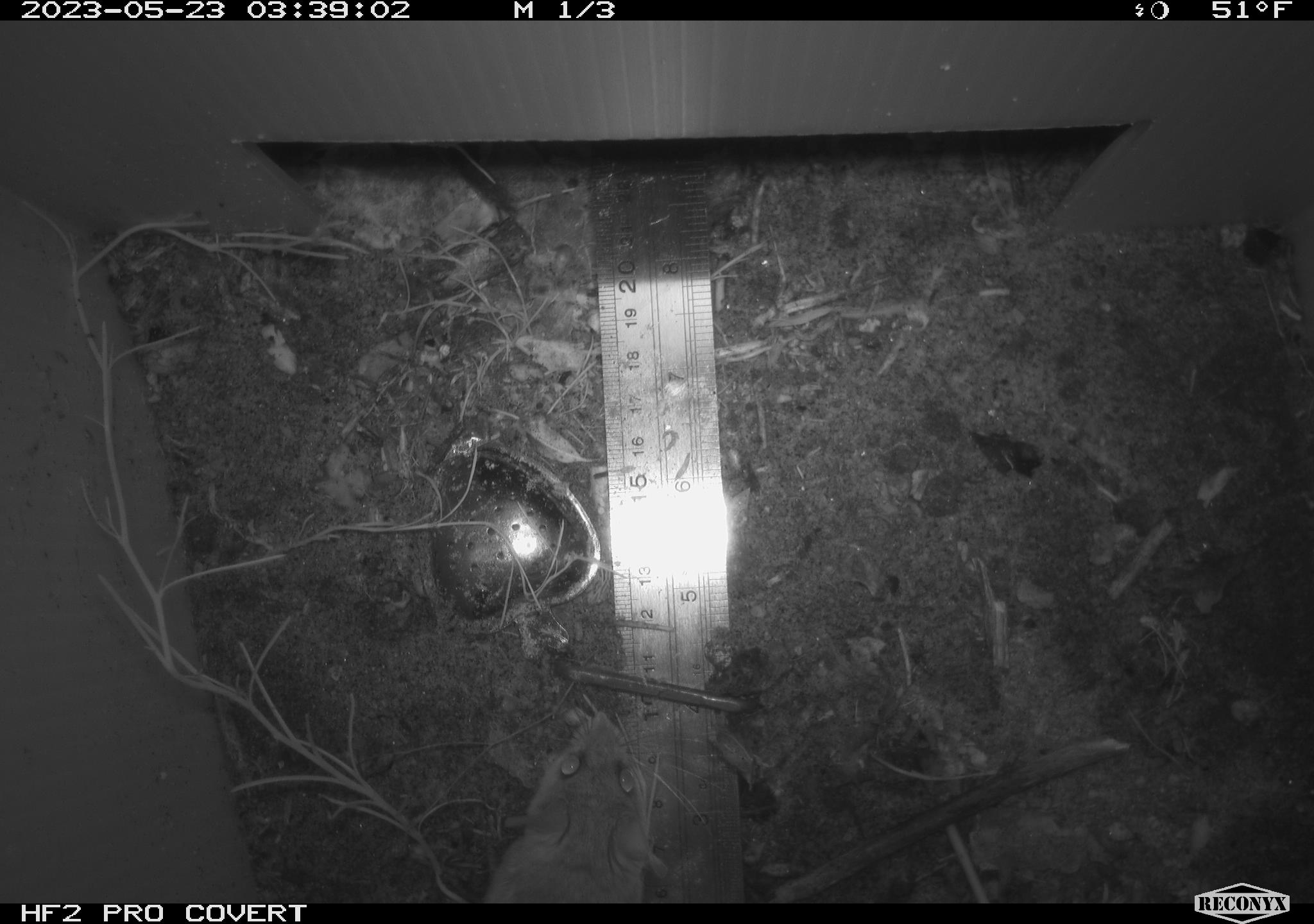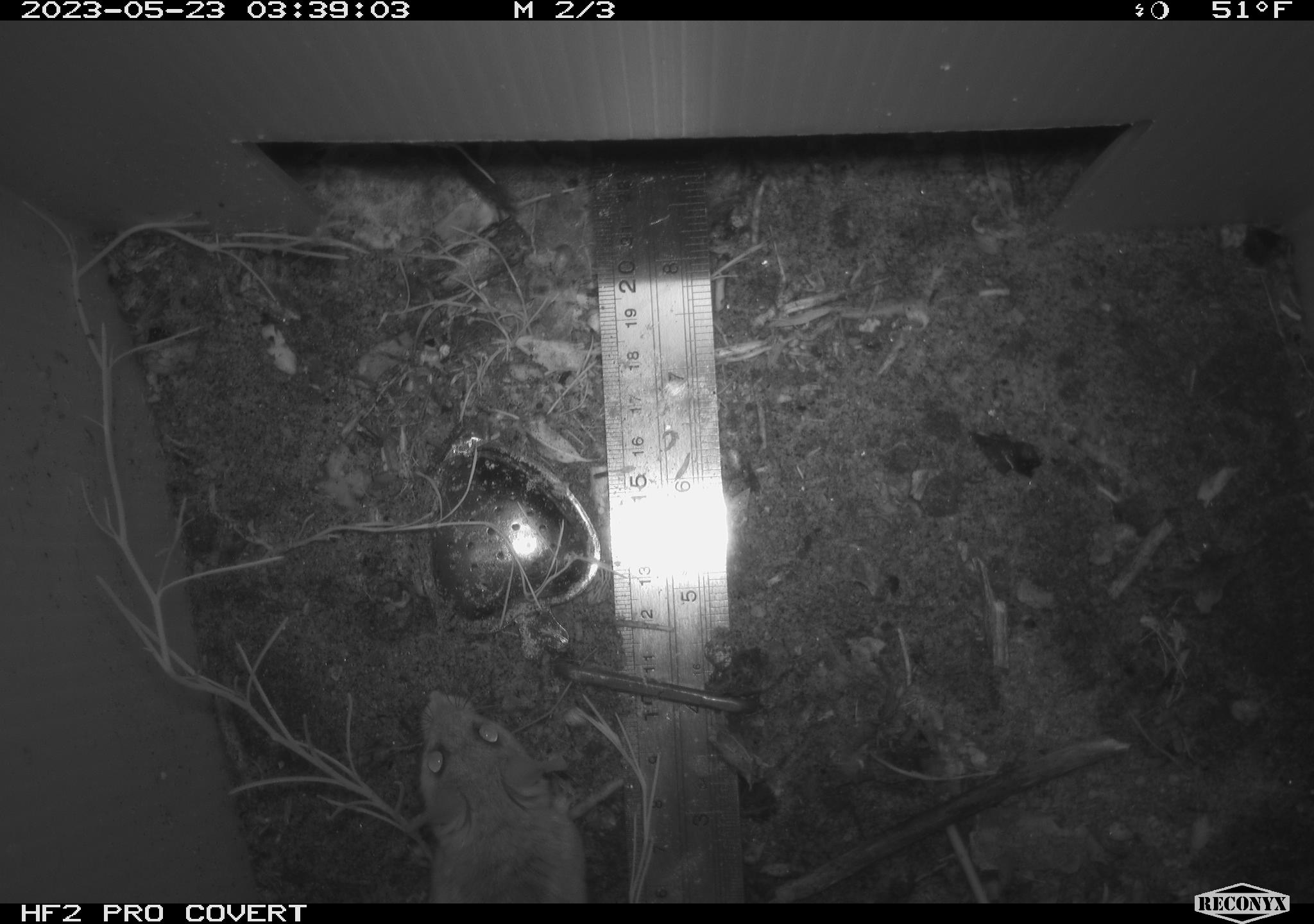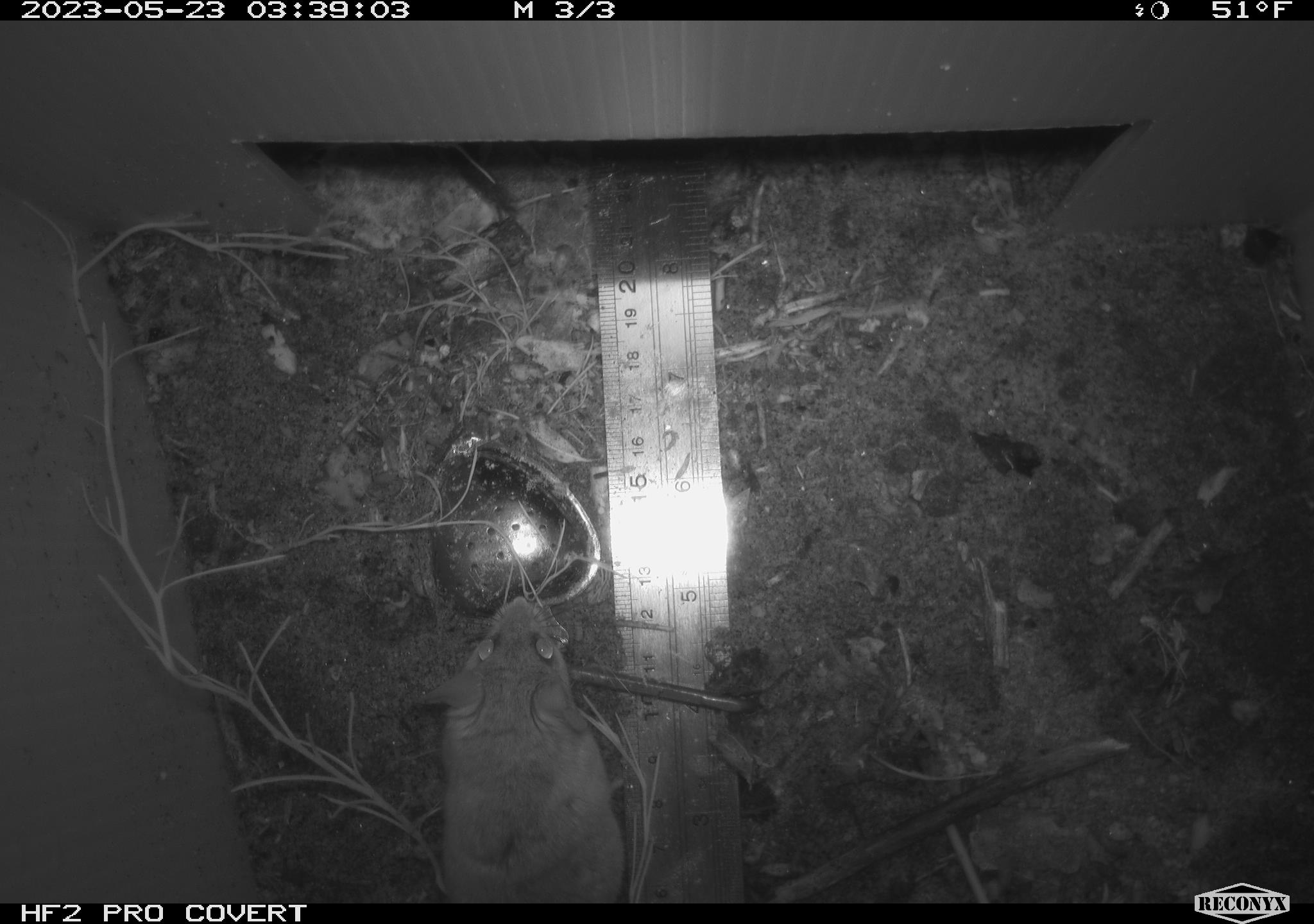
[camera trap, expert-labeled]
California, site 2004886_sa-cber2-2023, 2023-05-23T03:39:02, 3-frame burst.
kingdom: Animalia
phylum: Chordata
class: Mammalia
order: Rodentia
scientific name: Rodentia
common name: mouse species